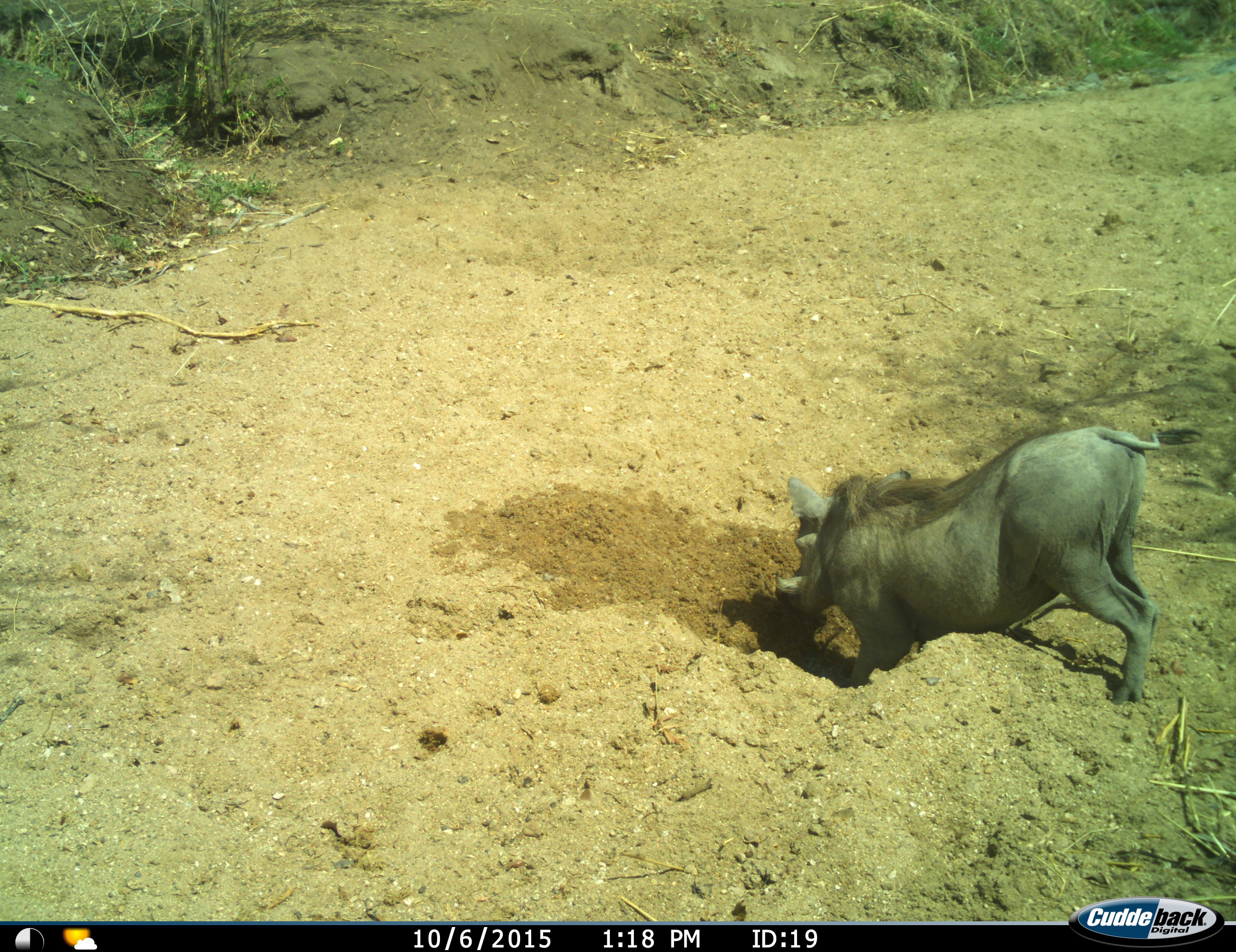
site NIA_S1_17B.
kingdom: Animalia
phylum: Chordata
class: Mammalia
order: Artiodactyla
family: Suidae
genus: Phacochoerus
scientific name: Phacochoerus africanus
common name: warthog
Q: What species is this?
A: Warthog (Phacochoerus africanus).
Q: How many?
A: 1.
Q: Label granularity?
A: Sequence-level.